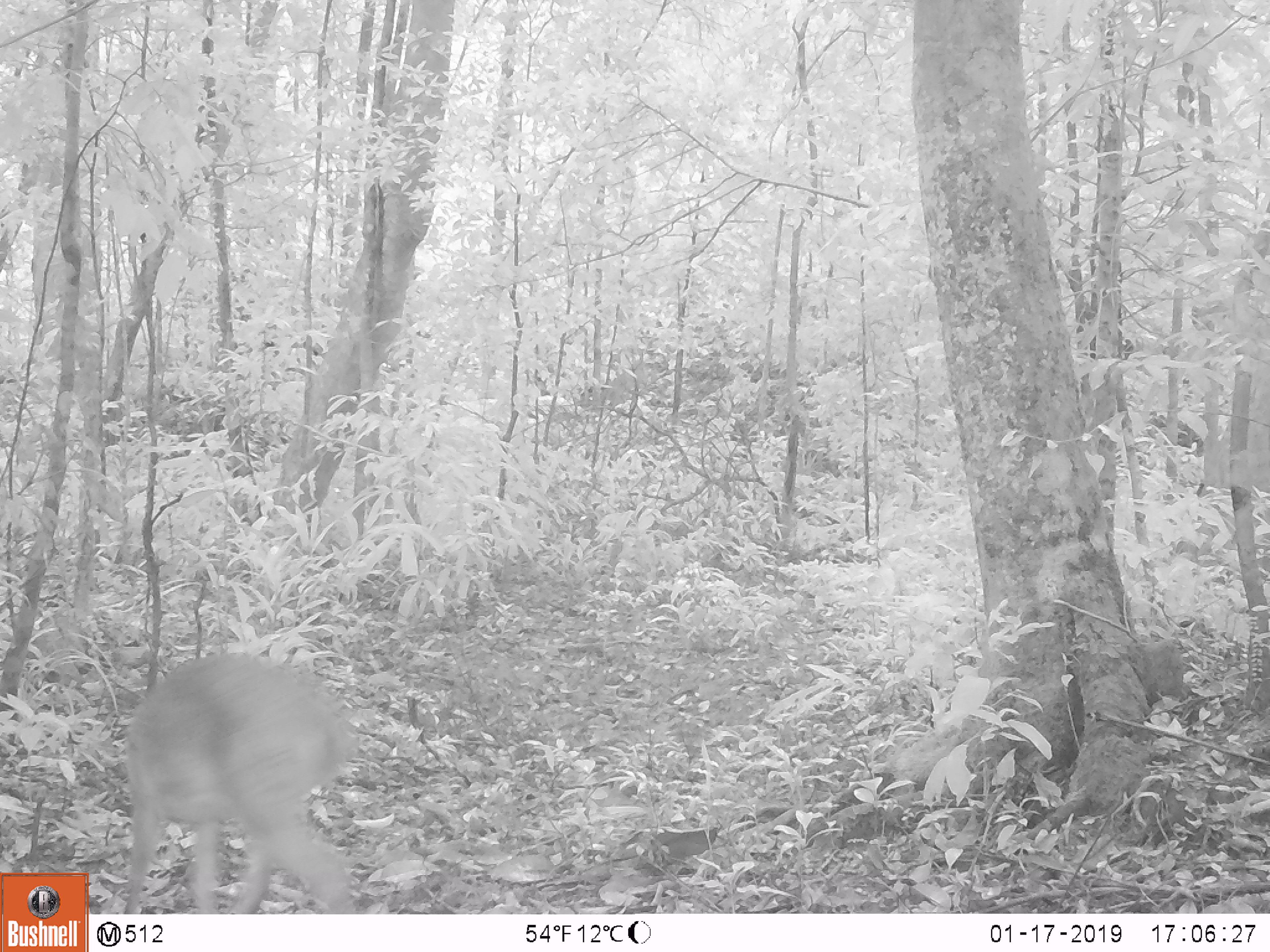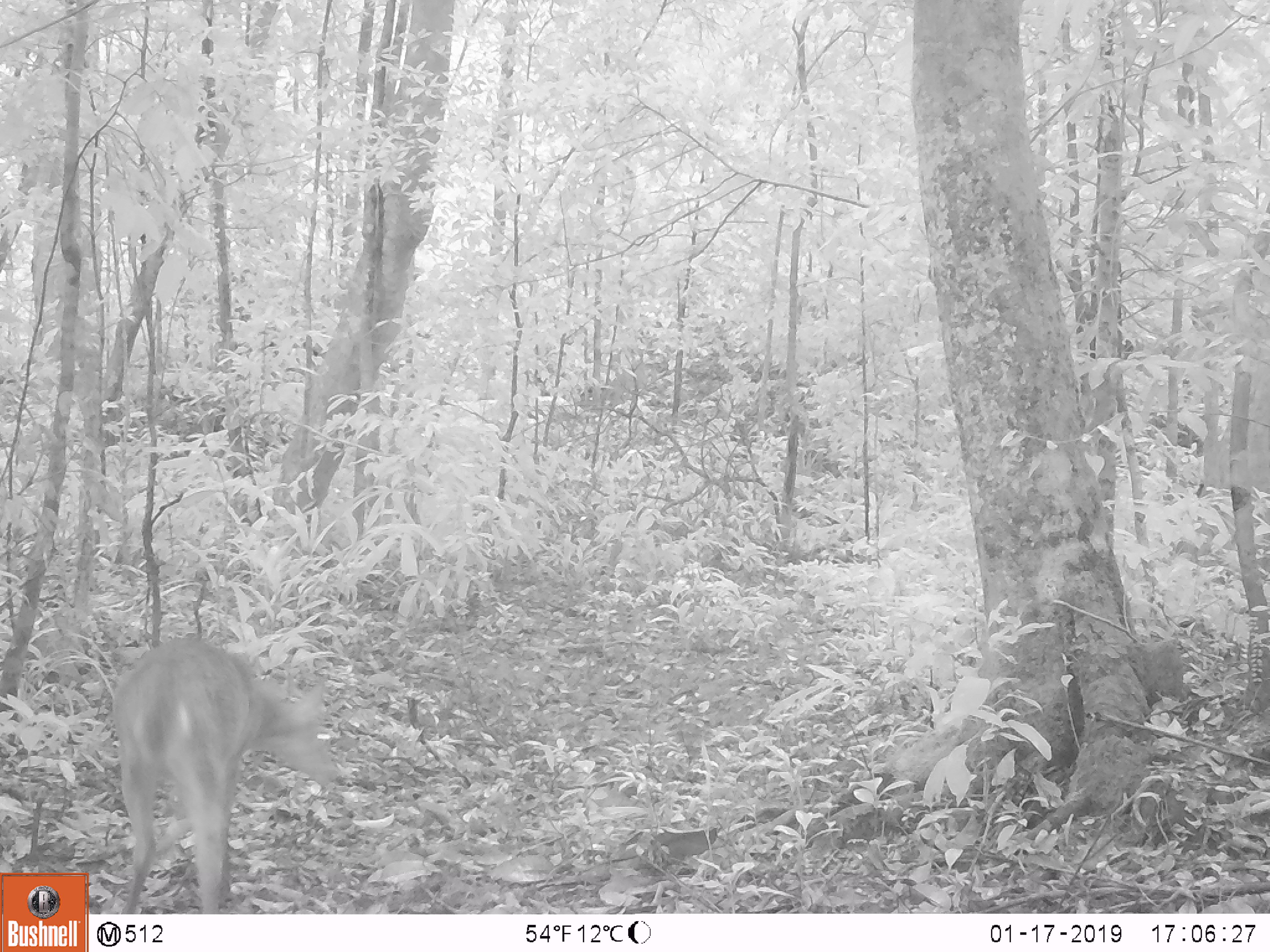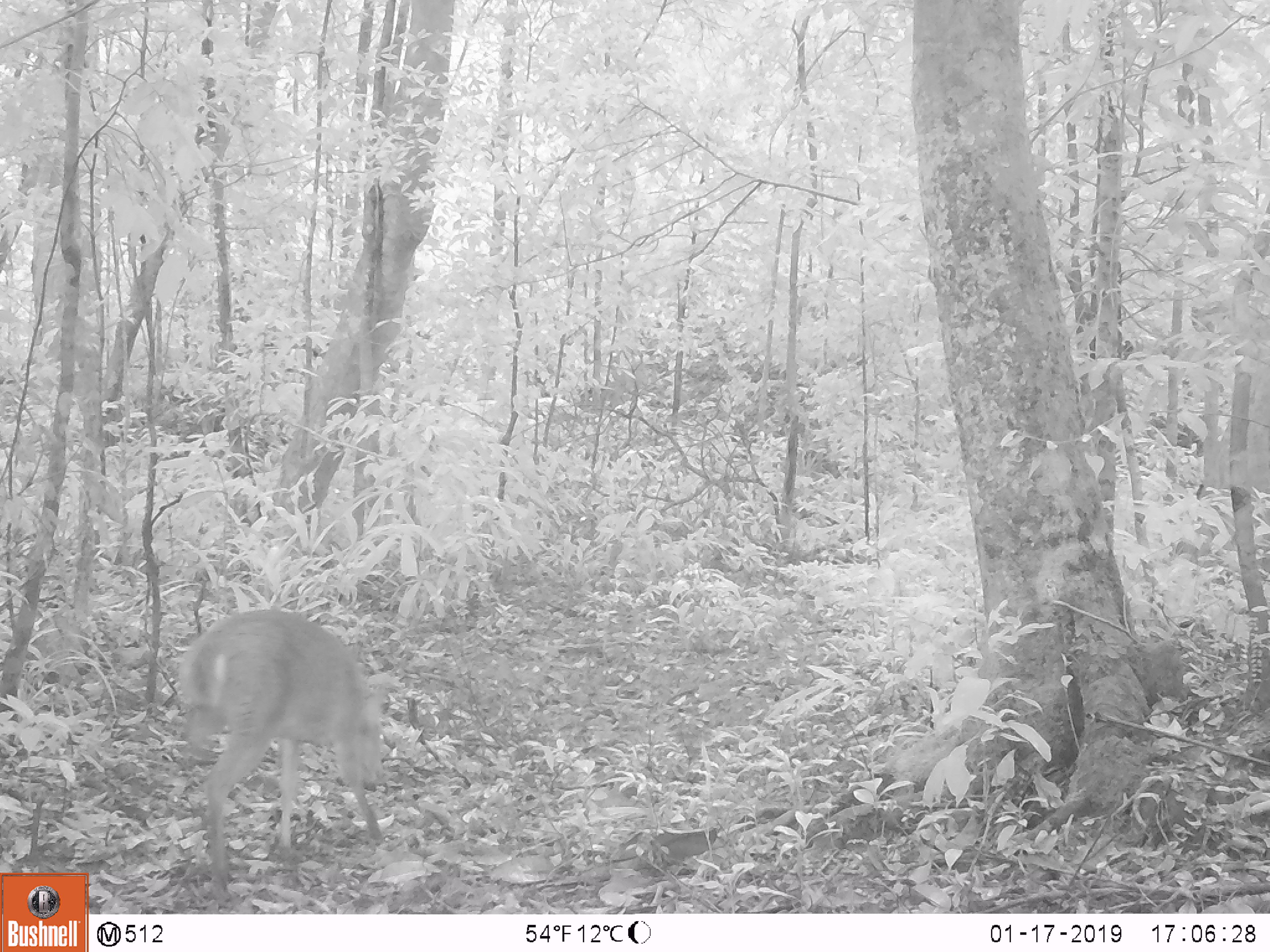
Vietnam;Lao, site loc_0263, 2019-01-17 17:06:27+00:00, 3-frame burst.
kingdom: Animalia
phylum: Chordata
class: Mammalia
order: Artiodactyla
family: Cervidae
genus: Muntiacus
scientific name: Muntiacus vuquangensis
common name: large-antlered muntjac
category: large antlered muntjac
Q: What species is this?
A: Large antlered muntjac (large-antlered muntjac) (Muntiacus vuquangensis).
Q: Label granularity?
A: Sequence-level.